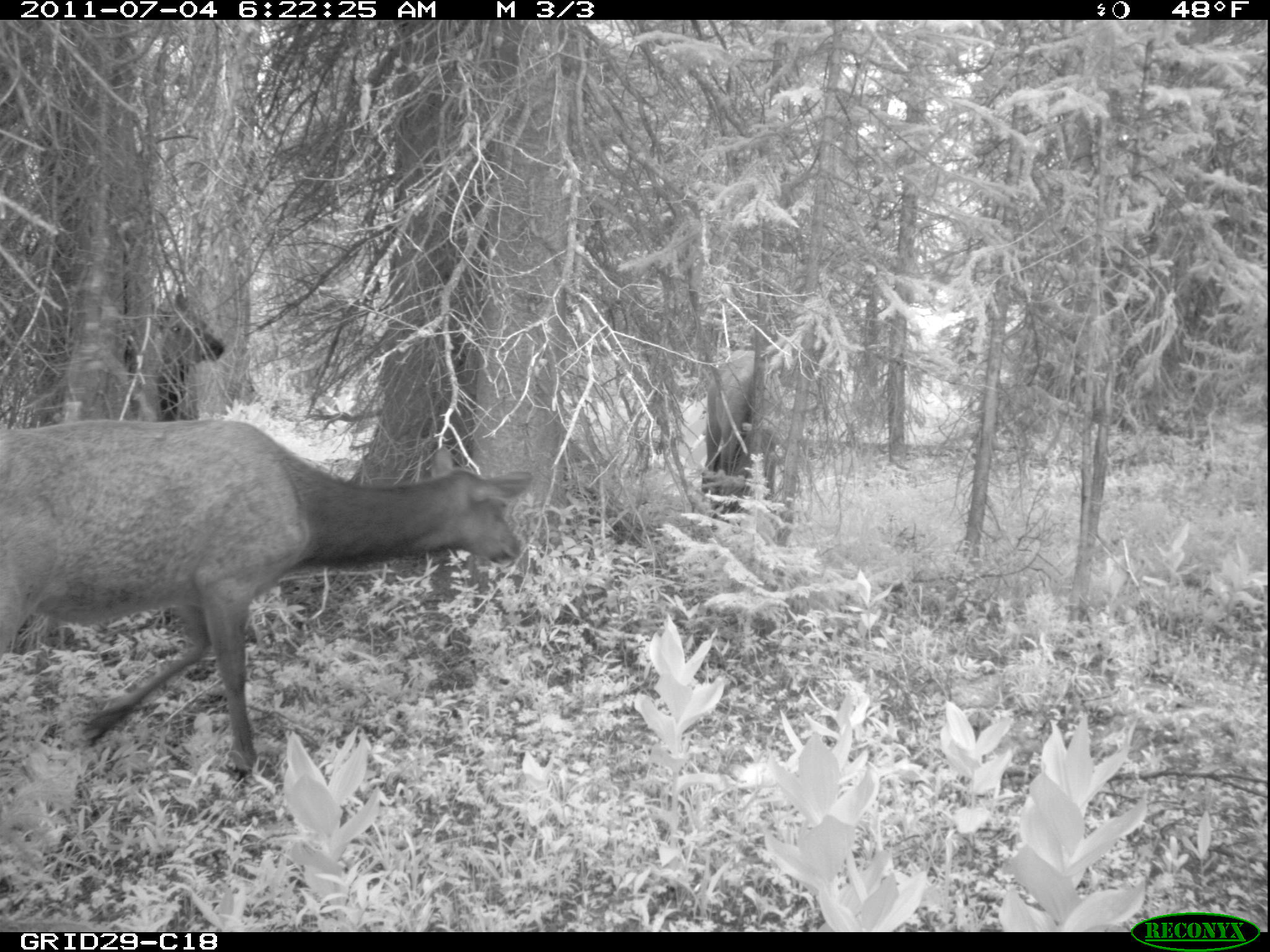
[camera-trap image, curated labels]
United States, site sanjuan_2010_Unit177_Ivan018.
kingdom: Animalia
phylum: Chordata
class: Mammalia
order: Artiodactyla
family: Cervidae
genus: Cervus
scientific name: Cervus elaphus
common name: red deer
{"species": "Cervus elaphus (red deer)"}